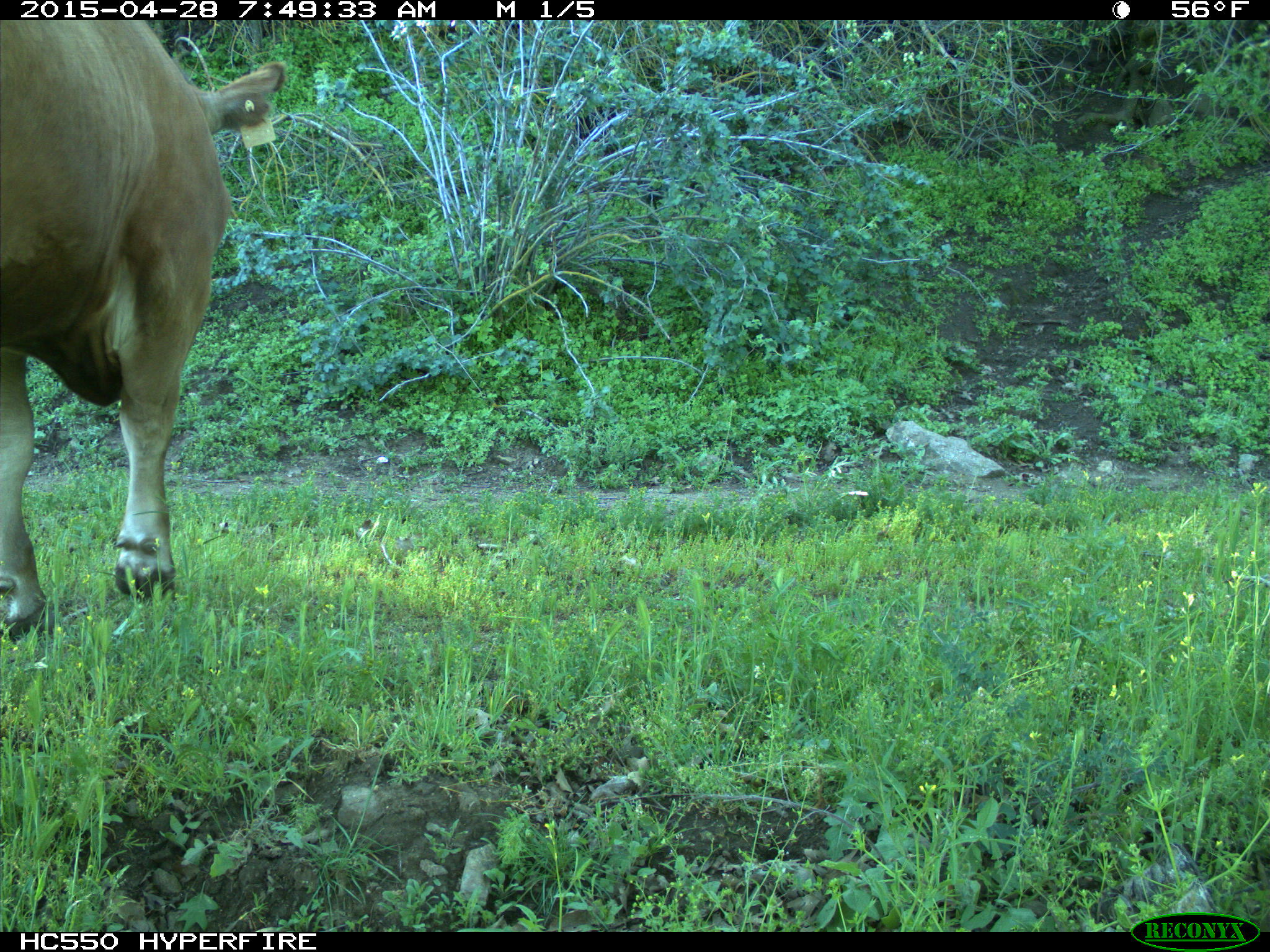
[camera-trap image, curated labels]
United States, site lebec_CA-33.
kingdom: Animalia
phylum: Chordata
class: Mammalia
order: Artiodactyla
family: Bovidae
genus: Bos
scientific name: Bos taurus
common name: domestic cow